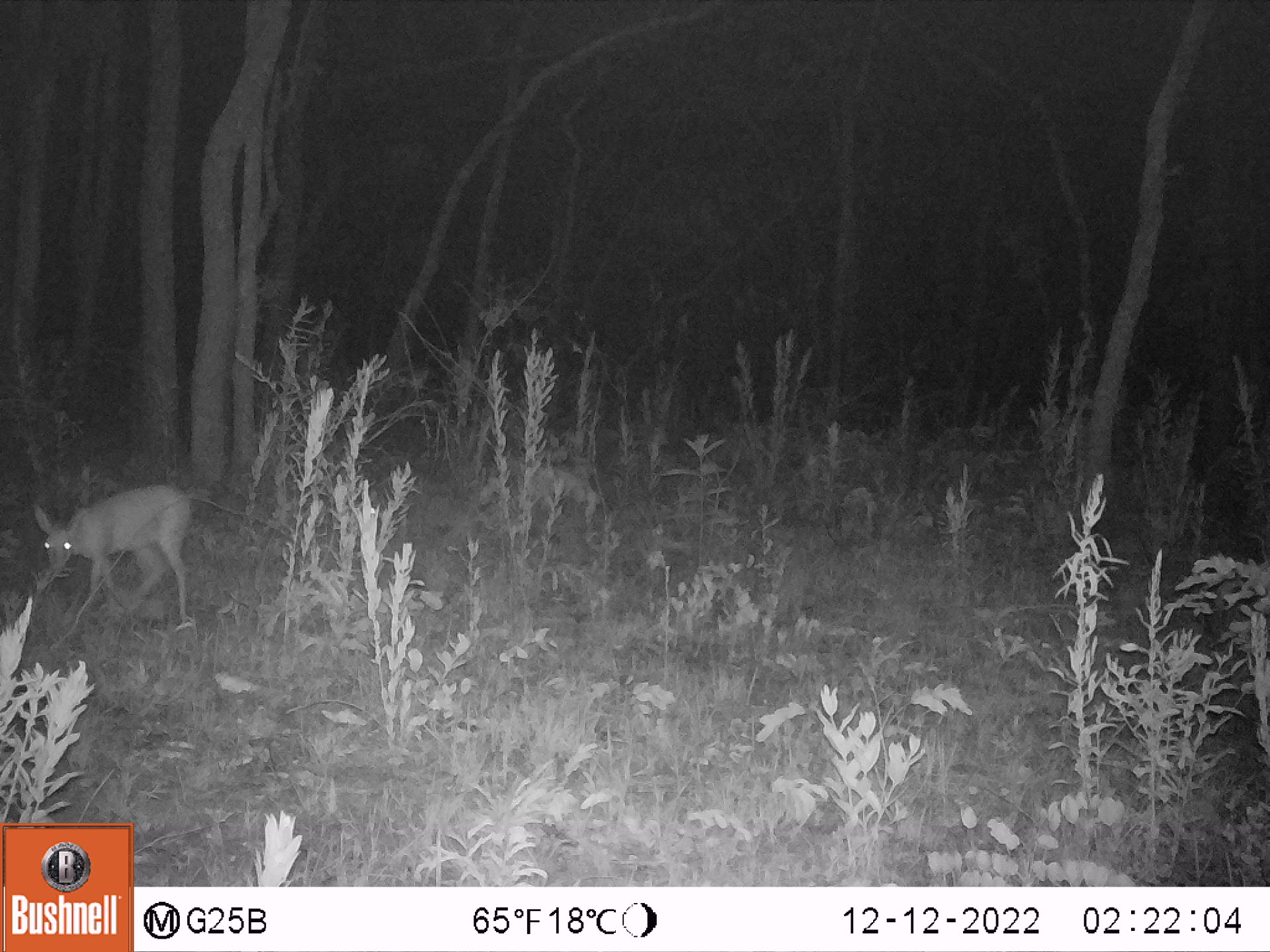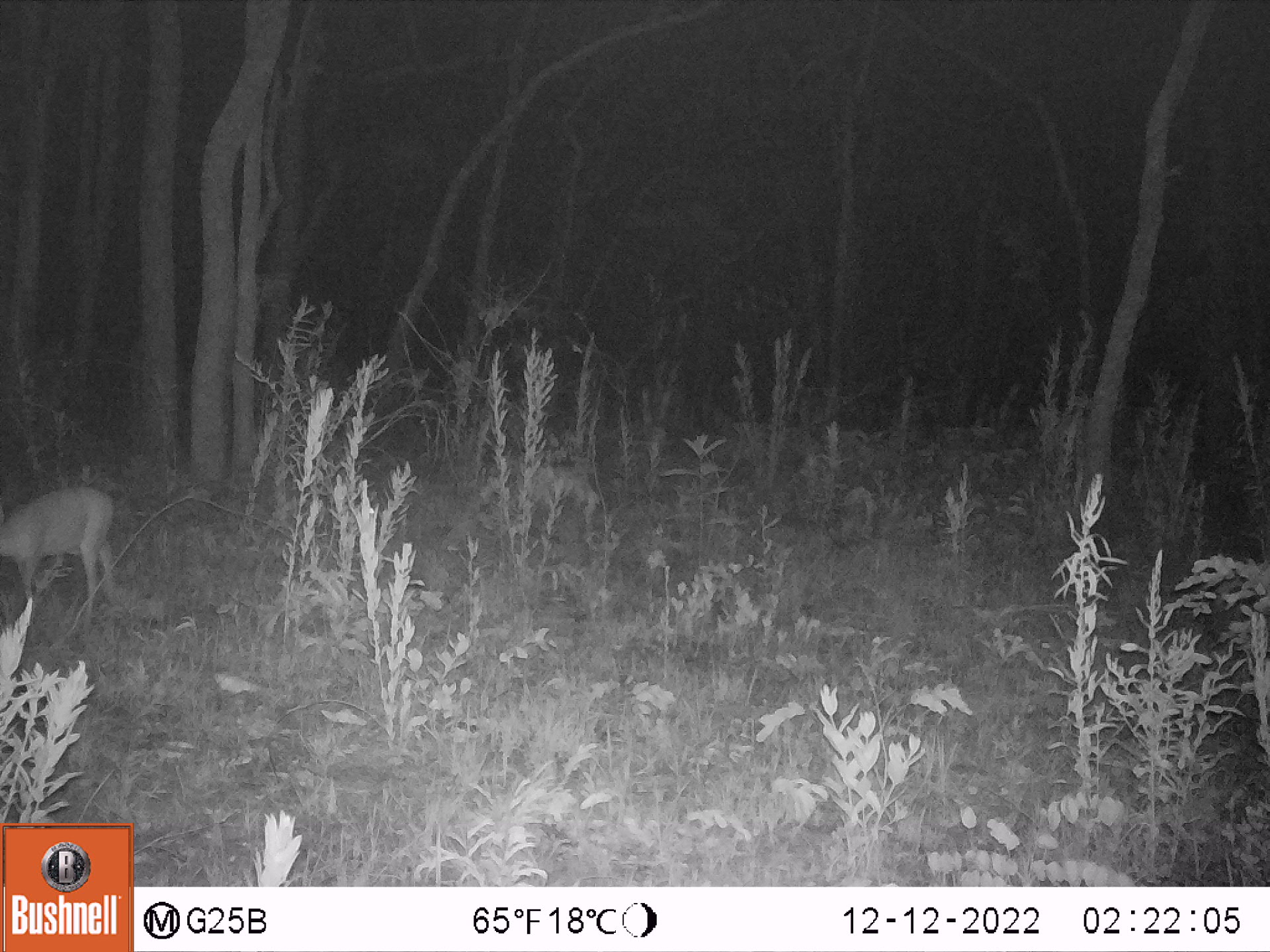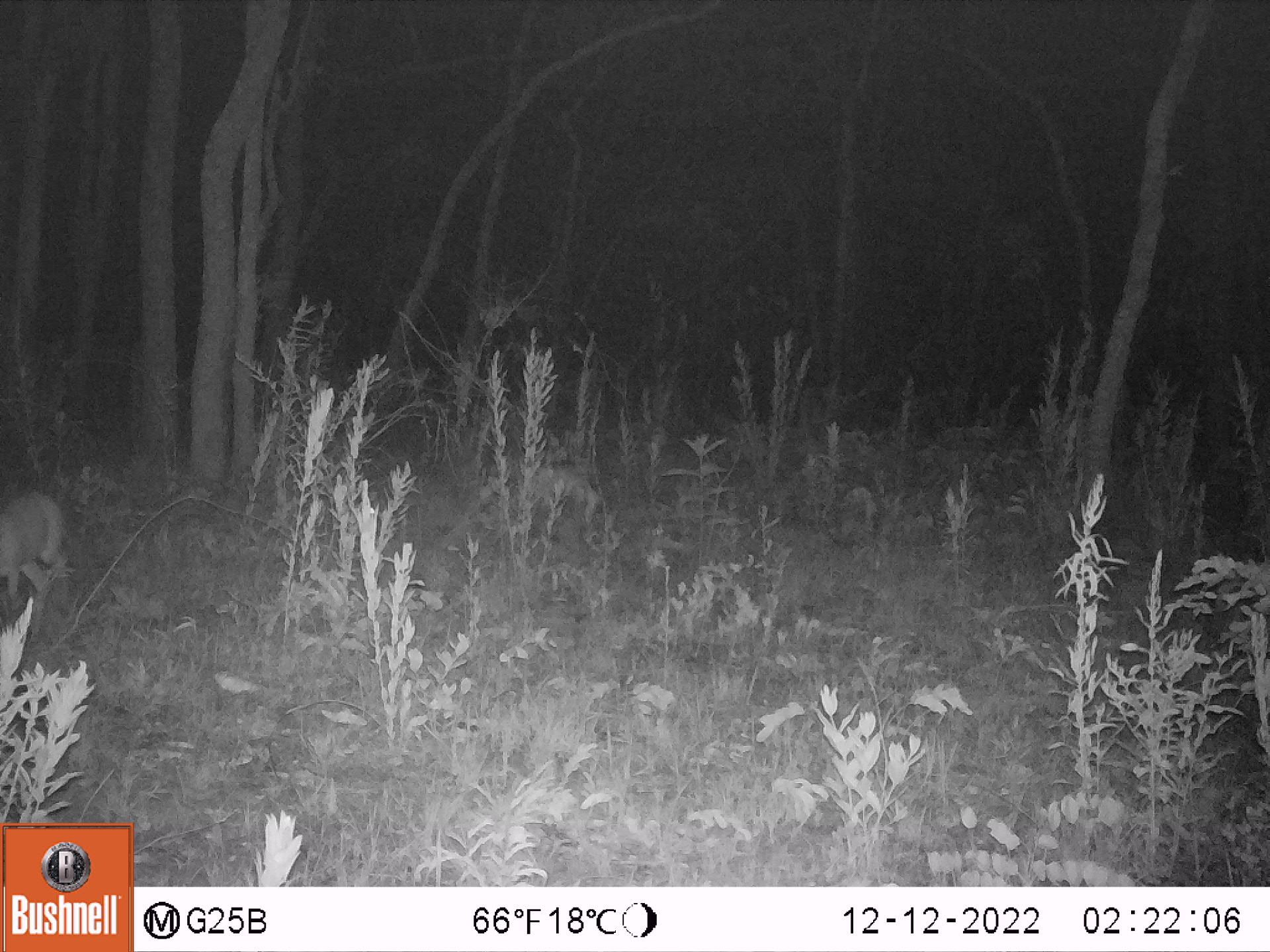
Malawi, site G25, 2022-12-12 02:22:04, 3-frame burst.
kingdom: Animalia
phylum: Chordata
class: Mammalia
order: Artiodactyla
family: Bovidae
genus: Sylvicapra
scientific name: Sylvicapra grimmia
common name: common duiker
Common duiker (Sylvicapra grimmia), count 1.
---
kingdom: Animalia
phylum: Chordata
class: Mammalia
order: Artiodactyla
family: Bovidae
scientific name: Antilopinae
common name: small antelope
Small antelope (Antilopinae), count 1.